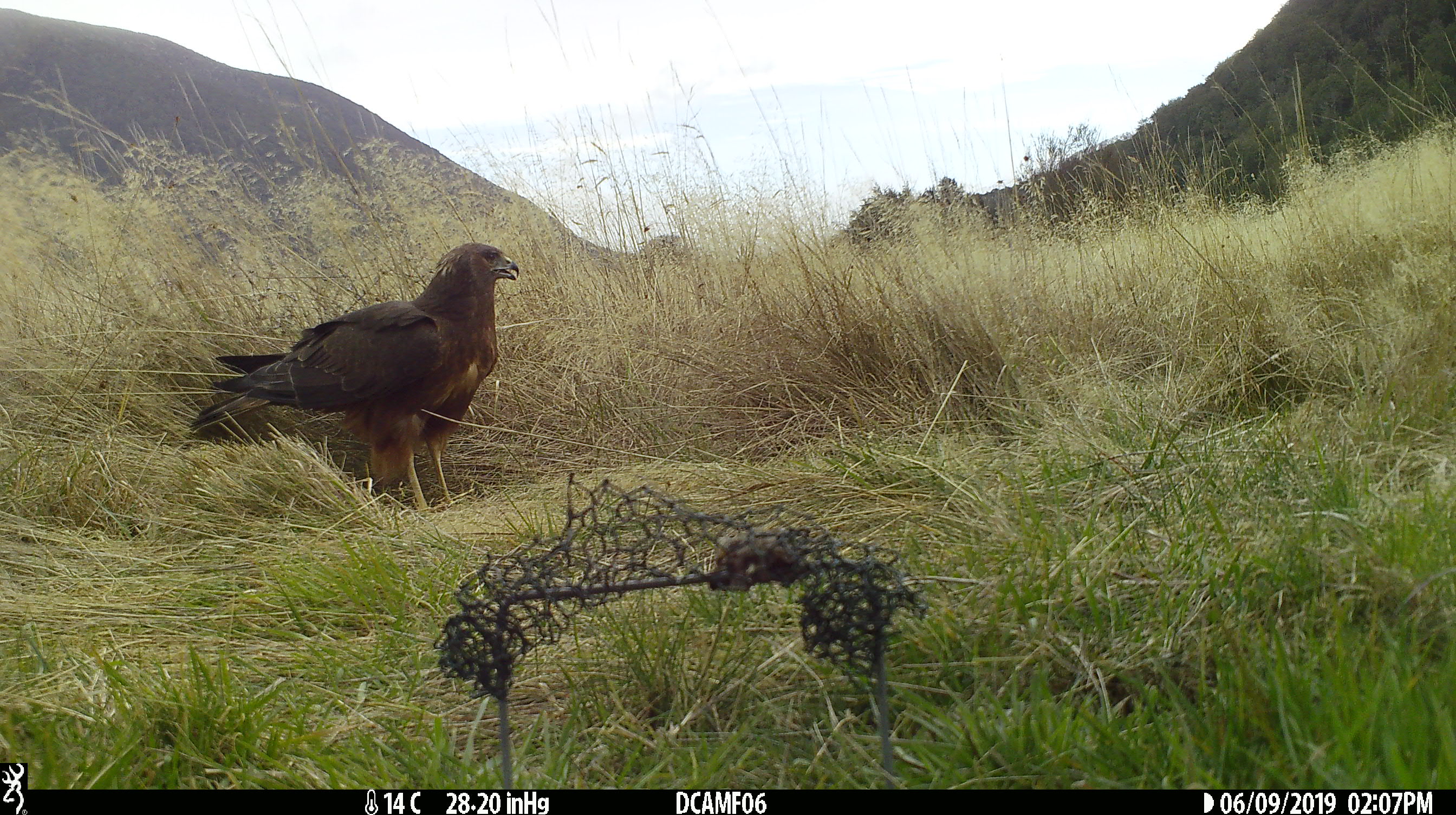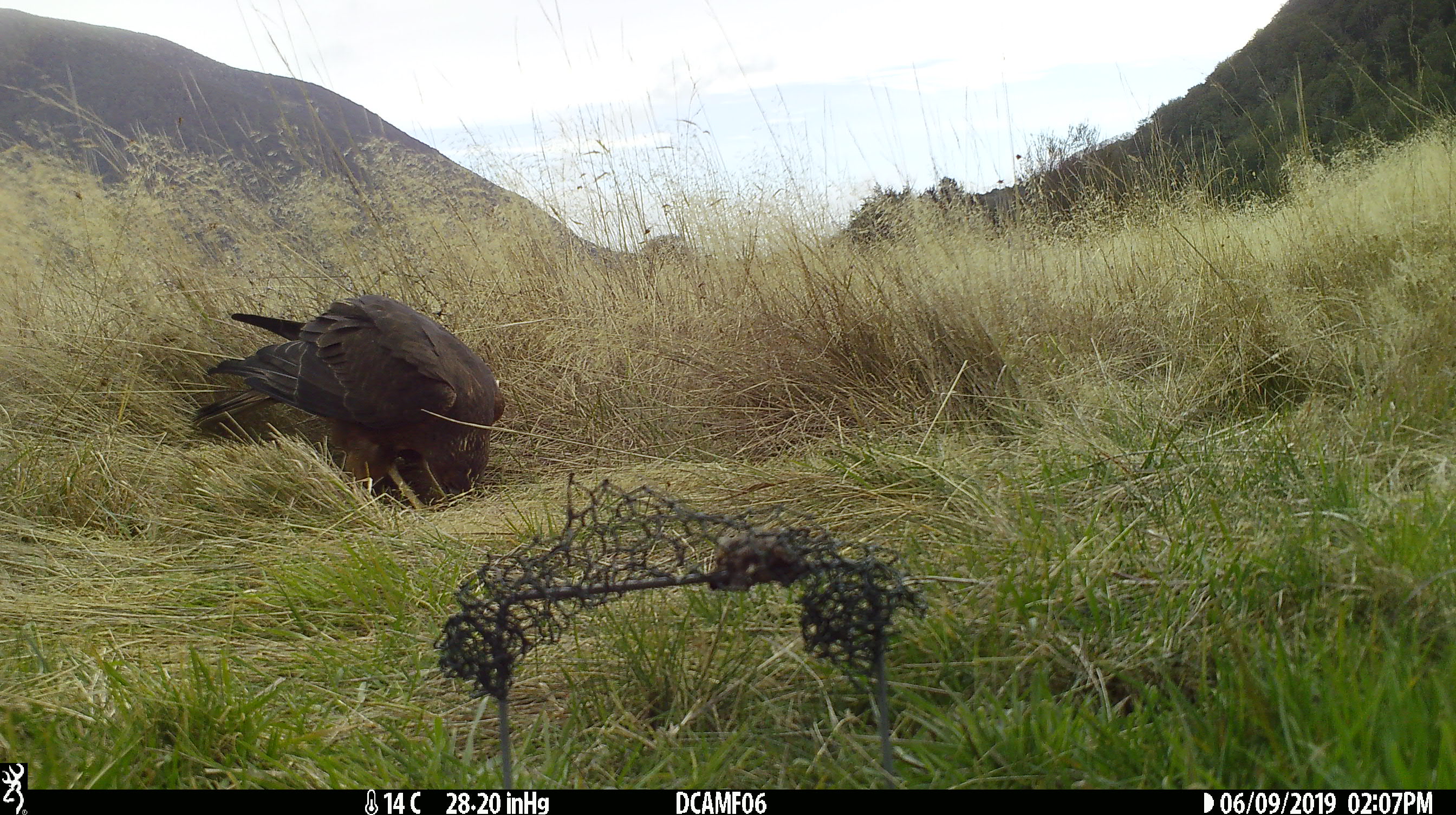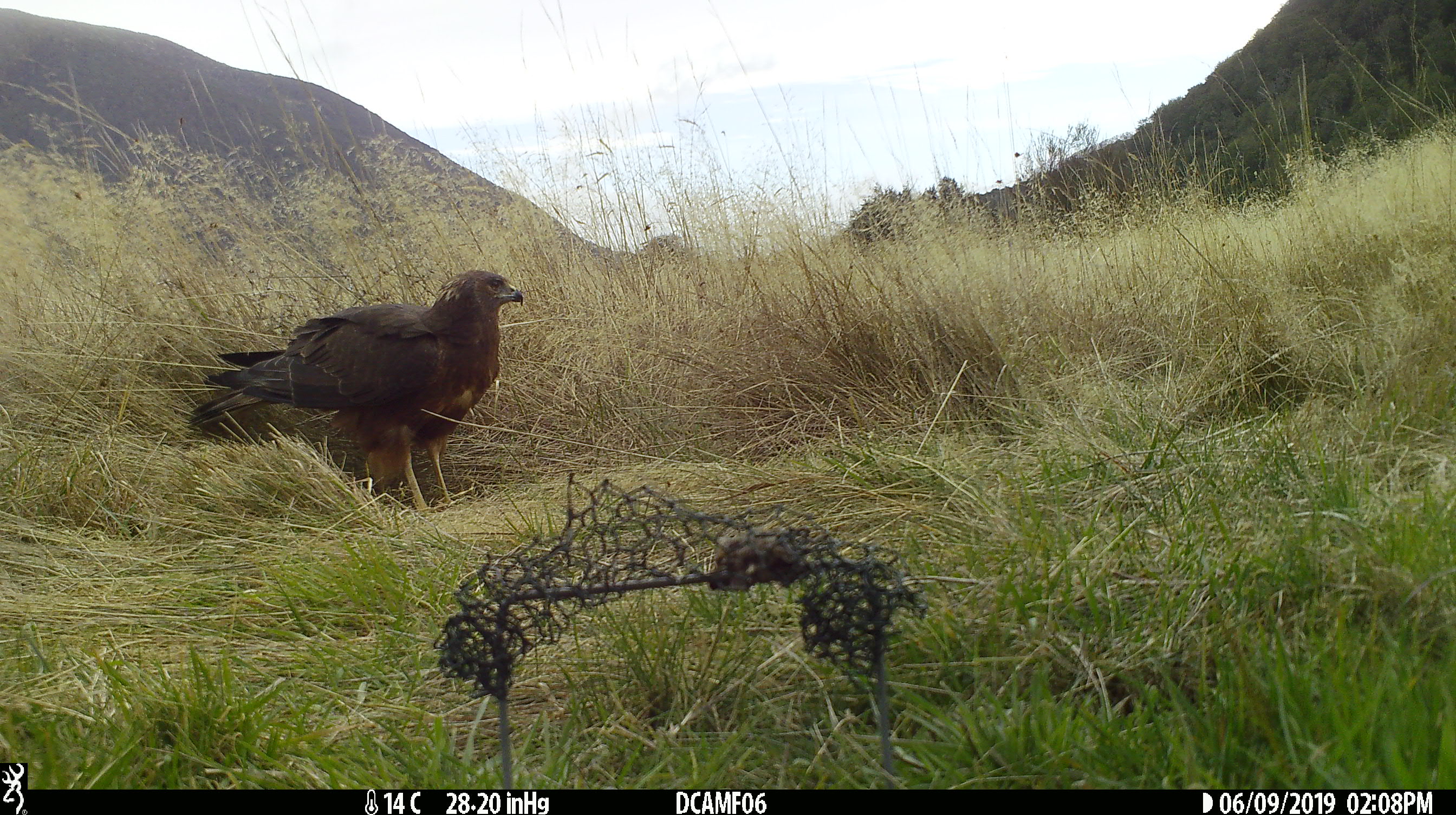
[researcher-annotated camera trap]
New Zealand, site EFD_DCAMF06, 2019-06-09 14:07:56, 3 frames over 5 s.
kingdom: Animalia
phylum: Chordata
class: Aves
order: Accipitriformes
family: Accipitridae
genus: Circus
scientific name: Circus approximans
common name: swamp harrier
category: harrier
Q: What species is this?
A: Harrier (swamp harrier) (Circus approximans).